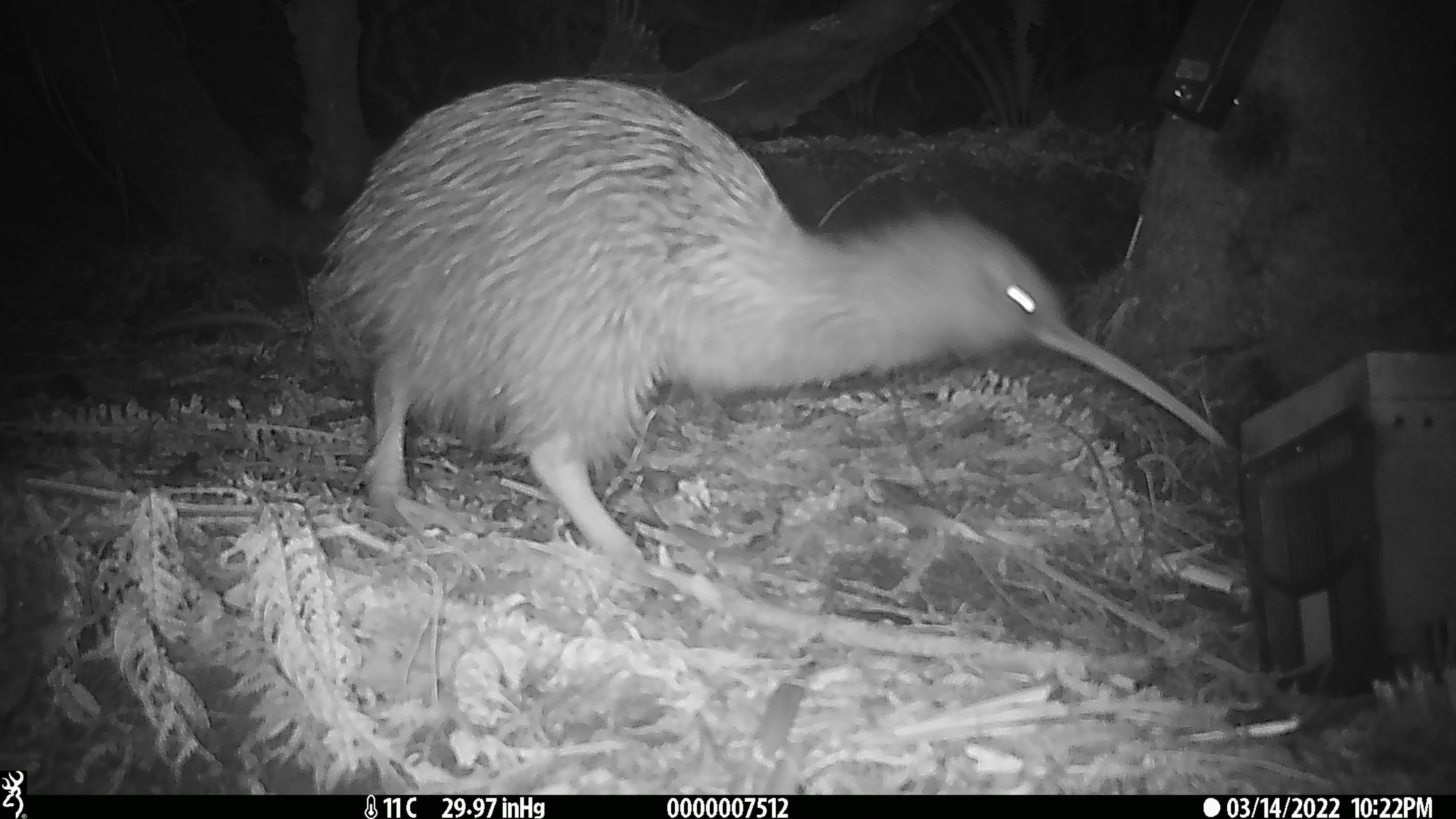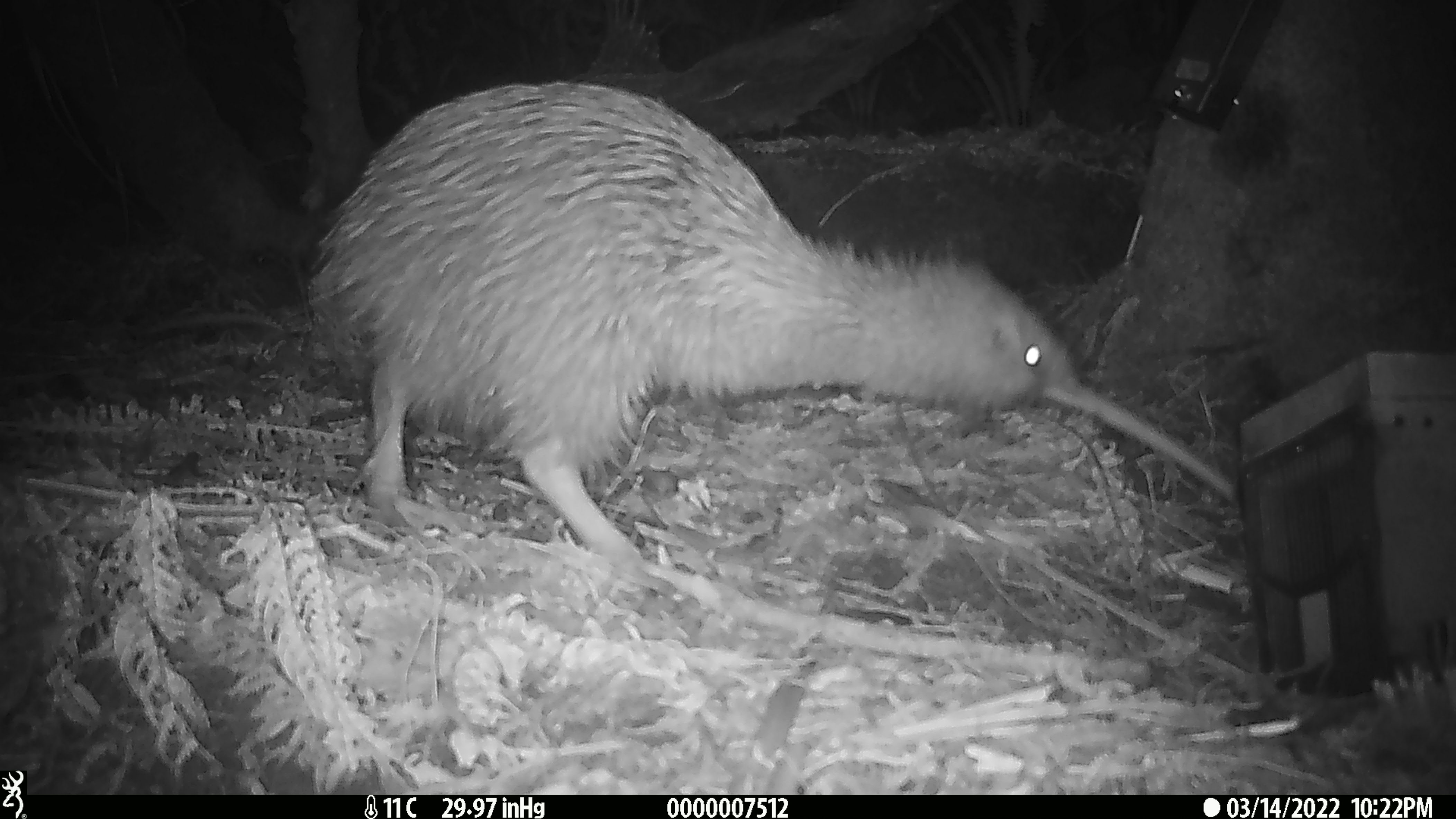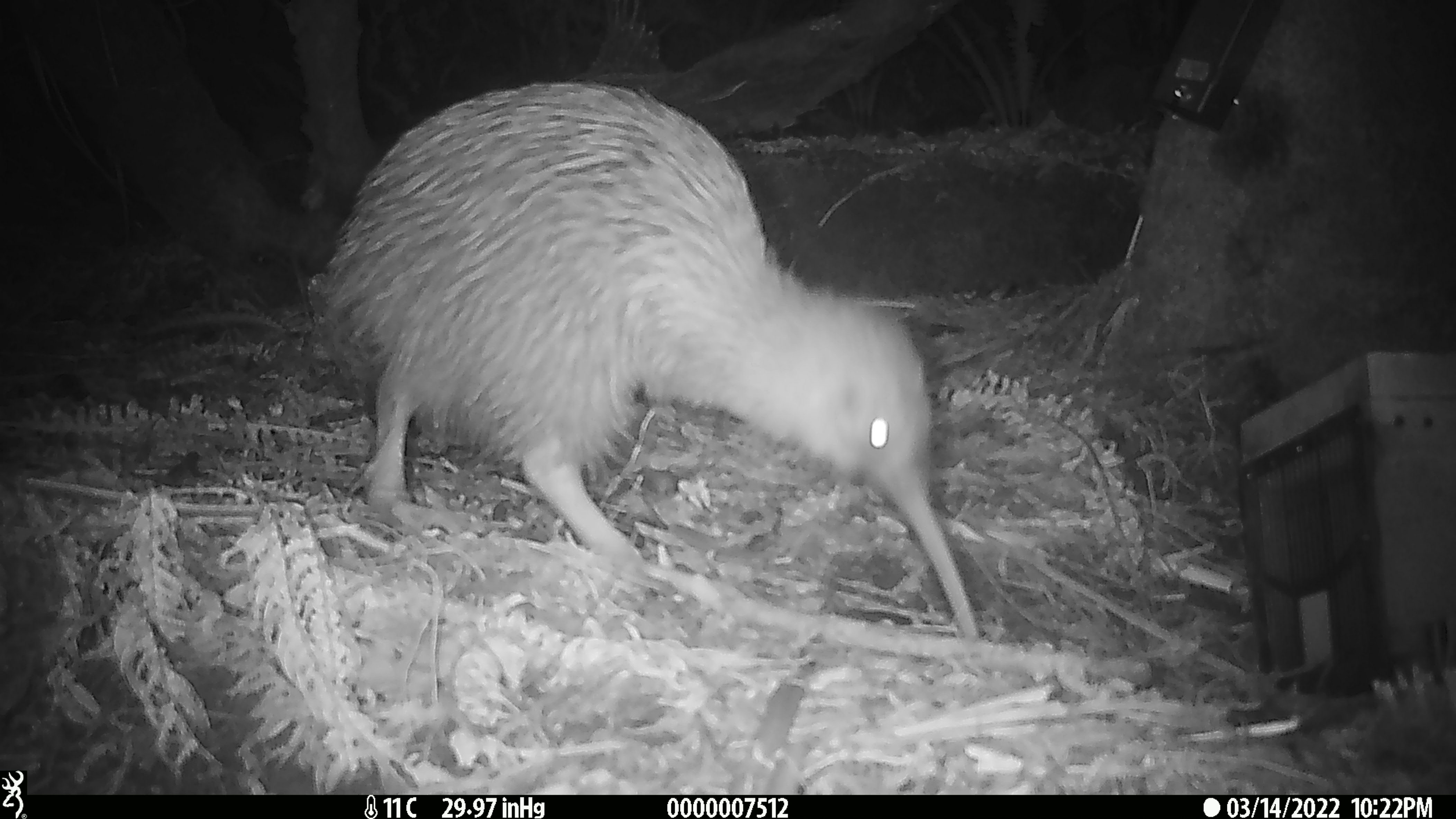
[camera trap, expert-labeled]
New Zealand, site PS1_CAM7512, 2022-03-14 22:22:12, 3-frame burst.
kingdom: Animalia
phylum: Chordata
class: Aves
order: Apterygiformes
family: Apterygidae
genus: Apteryx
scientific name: Apteryx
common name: kiwi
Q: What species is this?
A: Kiwi (Apteryx).